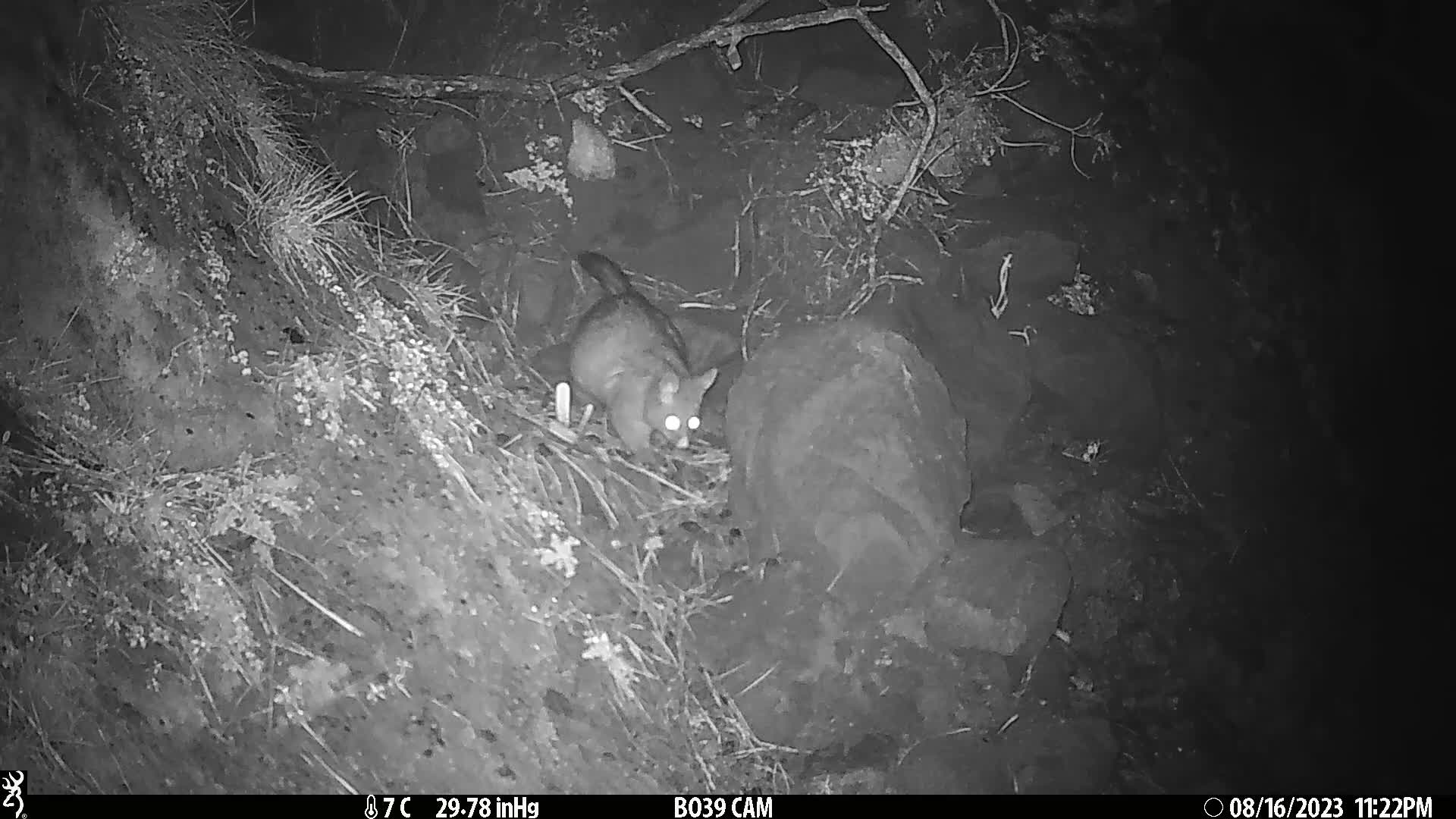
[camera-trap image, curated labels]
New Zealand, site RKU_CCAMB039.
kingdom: Animalia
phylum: Chordata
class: Mammalia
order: Diprotodontia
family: Phalangeridae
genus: Trichosurus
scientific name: Trichosurus vulpecula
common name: common brushtail possum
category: possum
Possum (common brushtail possum) (Trichosurus vulpecula).